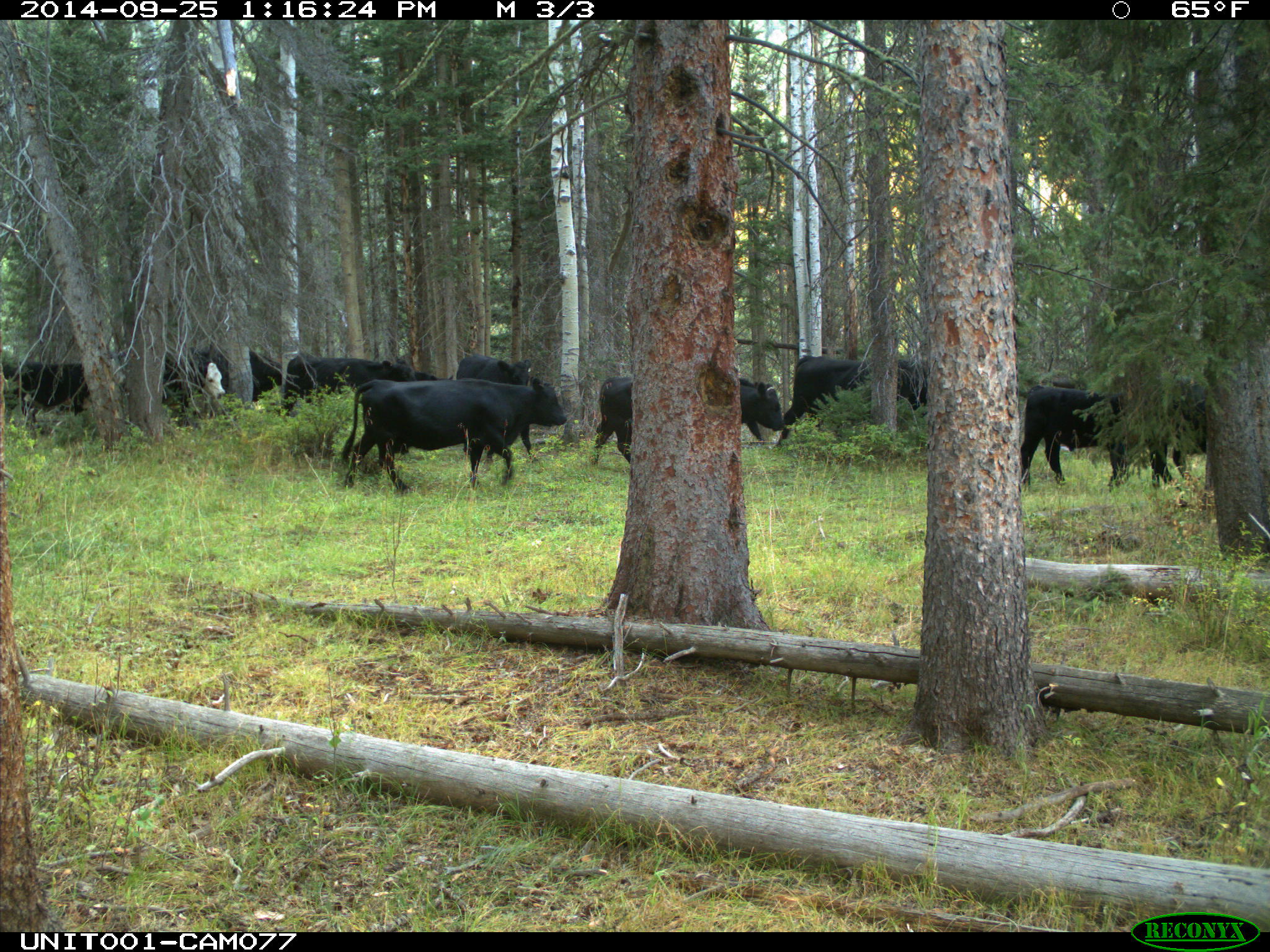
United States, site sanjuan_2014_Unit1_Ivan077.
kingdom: Animalia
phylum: Chordata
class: Mammalia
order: Artiodactyla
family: Bovidae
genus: Bos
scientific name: Bos taurus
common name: domestic cow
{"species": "Bos taurus (domestic cow)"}